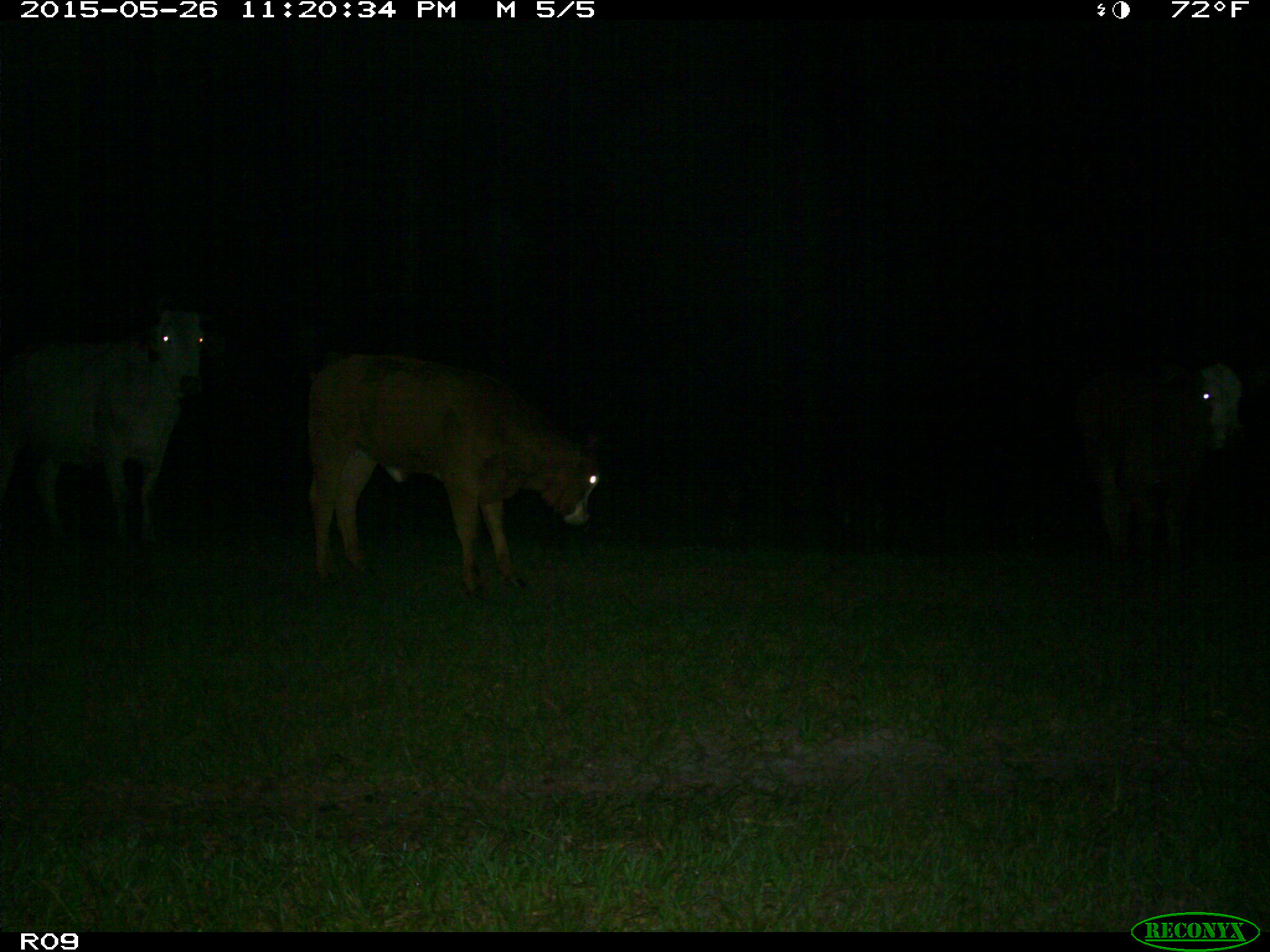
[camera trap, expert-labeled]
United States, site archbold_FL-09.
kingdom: Animalia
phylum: Chordata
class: Mammalia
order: Artiodactyla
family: Bovidae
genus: Bos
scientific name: Bos taurus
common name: domestic cow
Bos taurus (domestic cow).